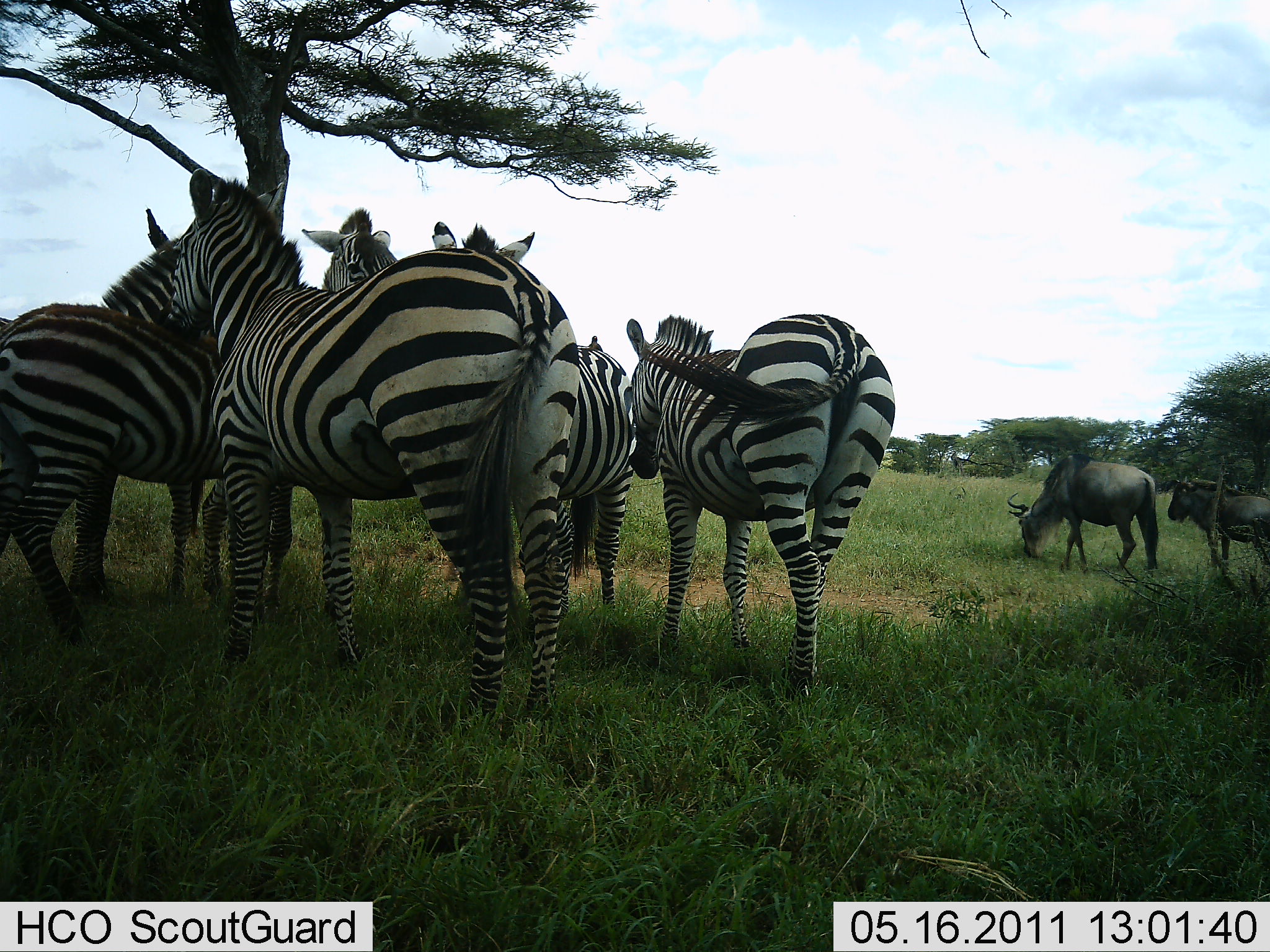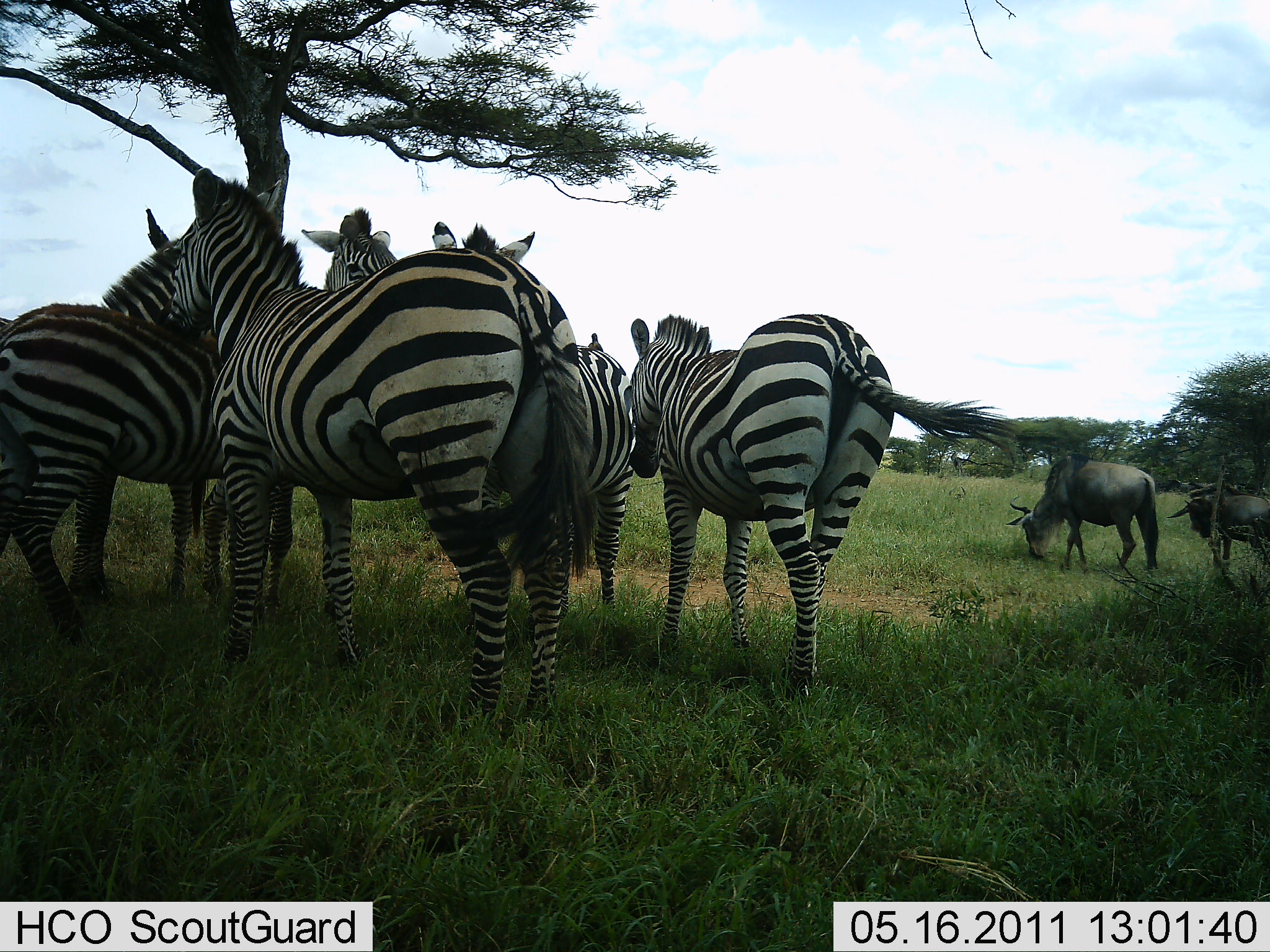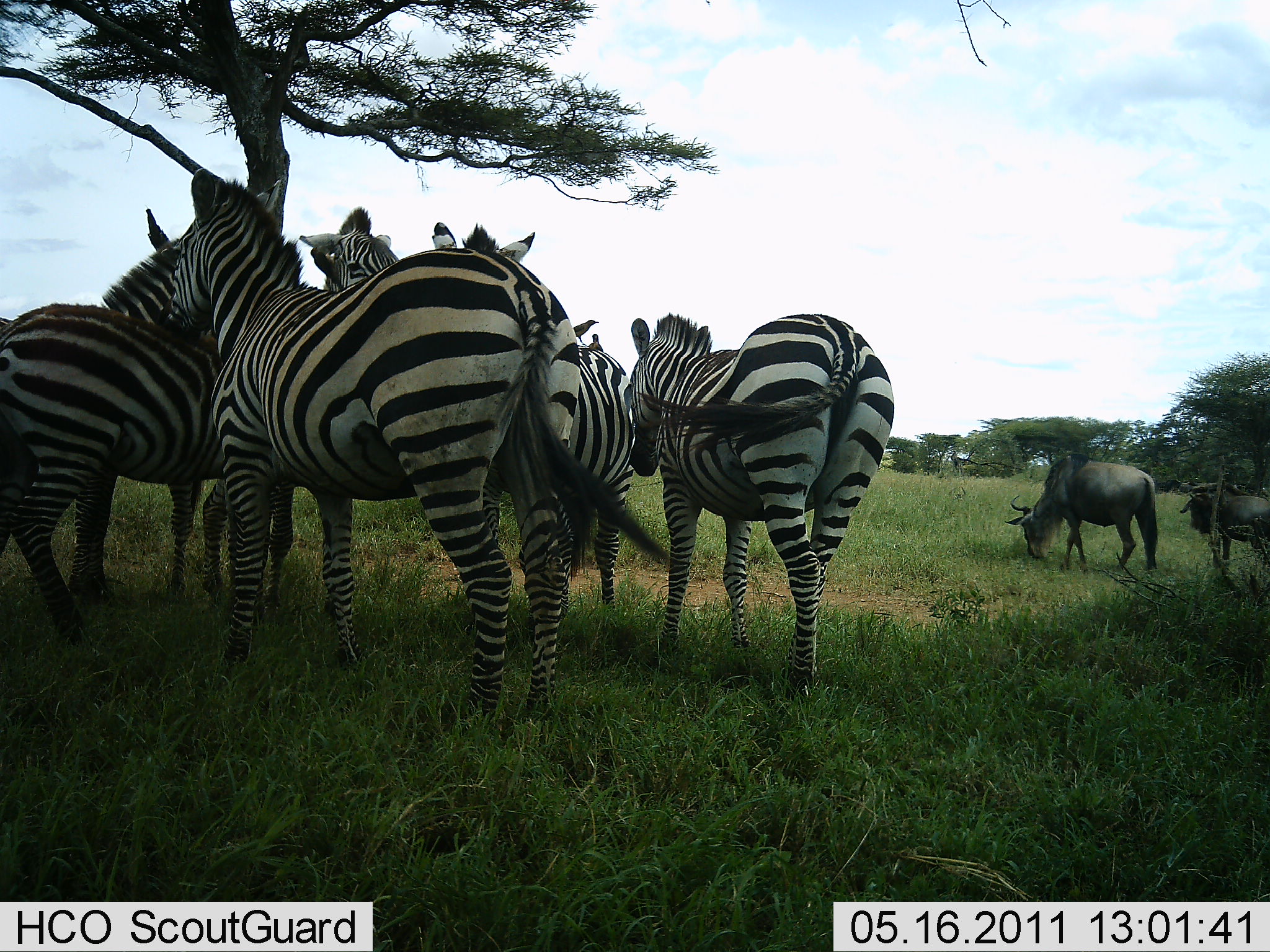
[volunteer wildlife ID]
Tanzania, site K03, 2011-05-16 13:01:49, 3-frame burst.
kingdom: Animalia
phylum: Chordata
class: Mammalia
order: Artiodactyla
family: Bovidae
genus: Connochaetes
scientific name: Connochaetes taurinus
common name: blue wildebeest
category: wildebeest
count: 2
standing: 46%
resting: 0%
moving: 8%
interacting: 0%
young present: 0%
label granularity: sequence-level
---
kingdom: Animalia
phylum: Chordata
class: Mammalia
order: Perissodactyla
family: Equidae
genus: Equus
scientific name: Equus quagga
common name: plains zebra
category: zebra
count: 6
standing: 79%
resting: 14%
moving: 0%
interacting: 36%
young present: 0%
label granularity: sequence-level